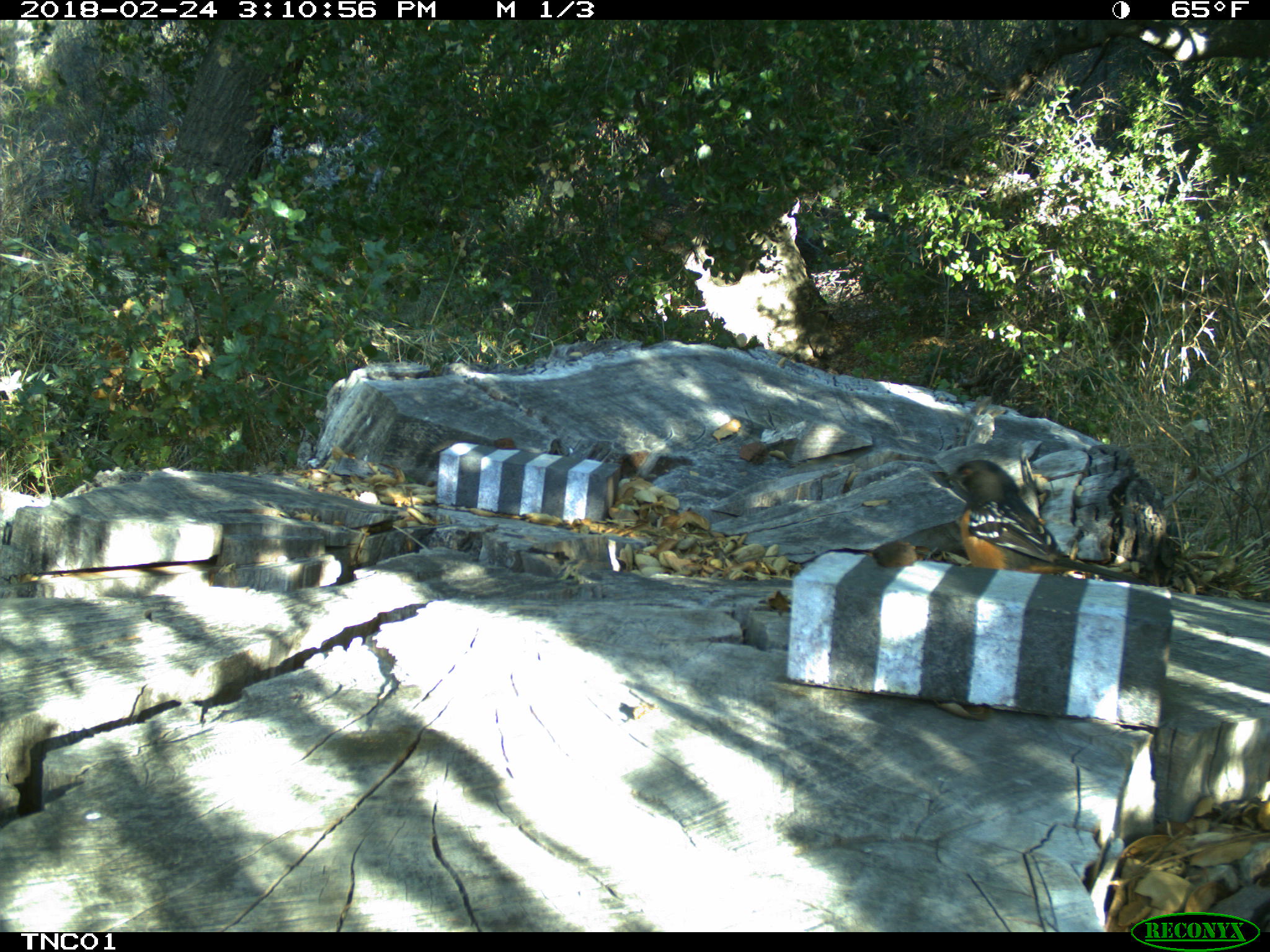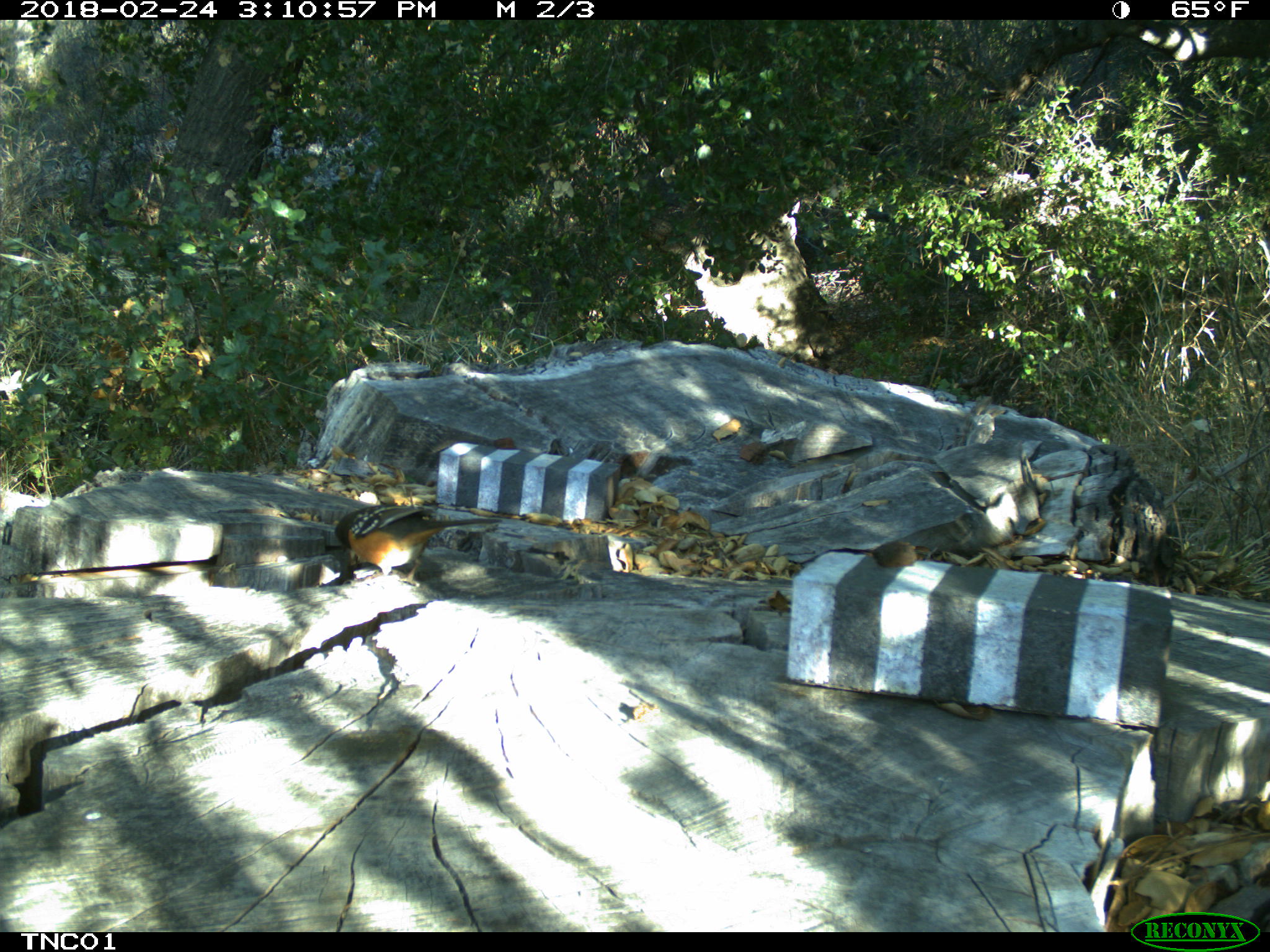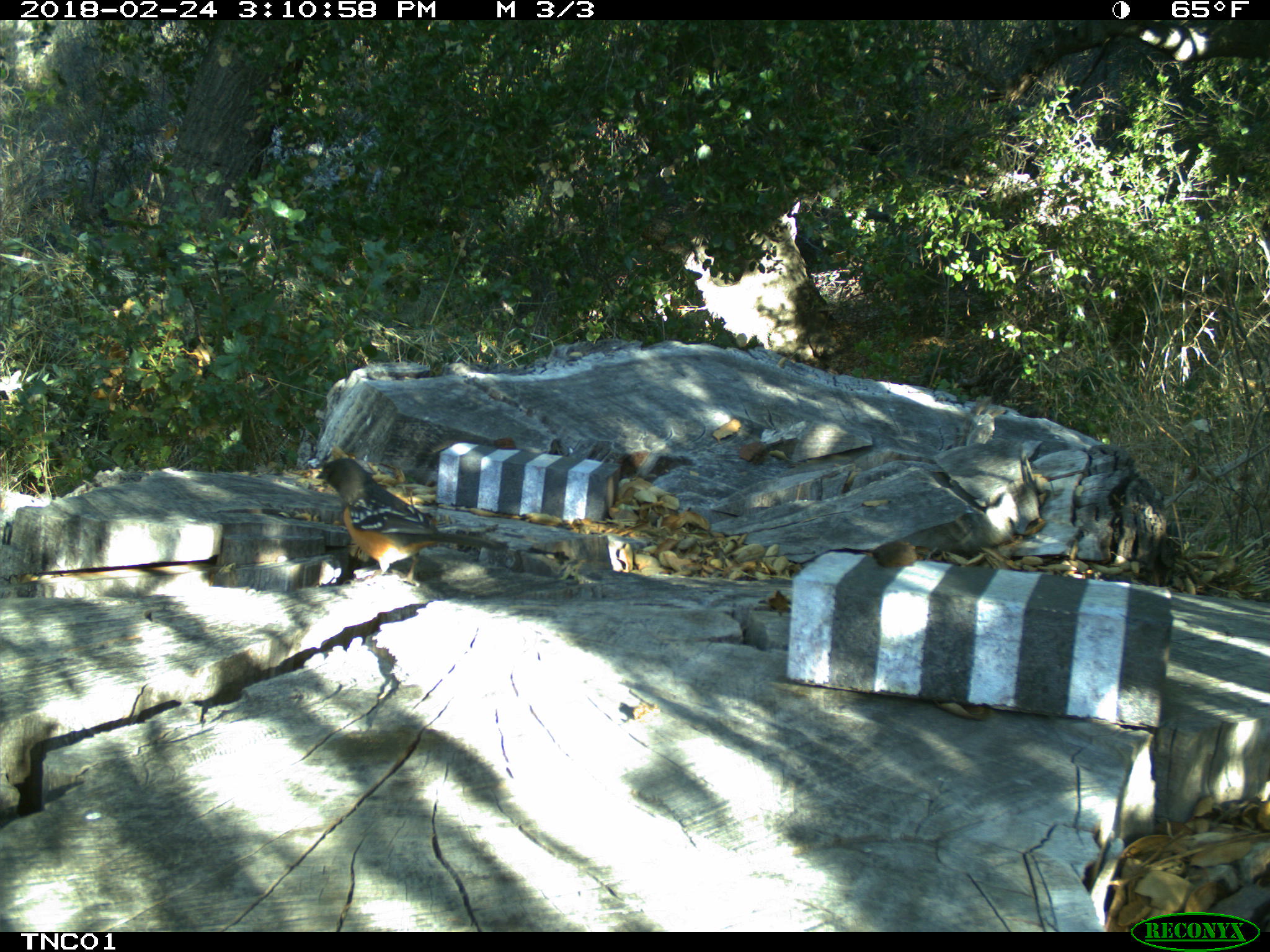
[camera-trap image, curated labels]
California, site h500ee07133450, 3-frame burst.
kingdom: Animalia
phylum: Chordata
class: Aves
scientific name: Aves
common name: bird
Bird (Aves).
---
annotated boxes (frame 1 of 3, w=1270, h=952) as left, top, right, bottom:
bird: 942, 459, 1152, 586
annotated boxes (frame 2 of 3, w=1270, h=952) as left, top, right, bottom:
bird: 335, 504, 500, 587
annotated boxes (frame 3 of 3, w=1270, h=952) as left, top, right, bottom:
bird: 316, 456, 508, 589